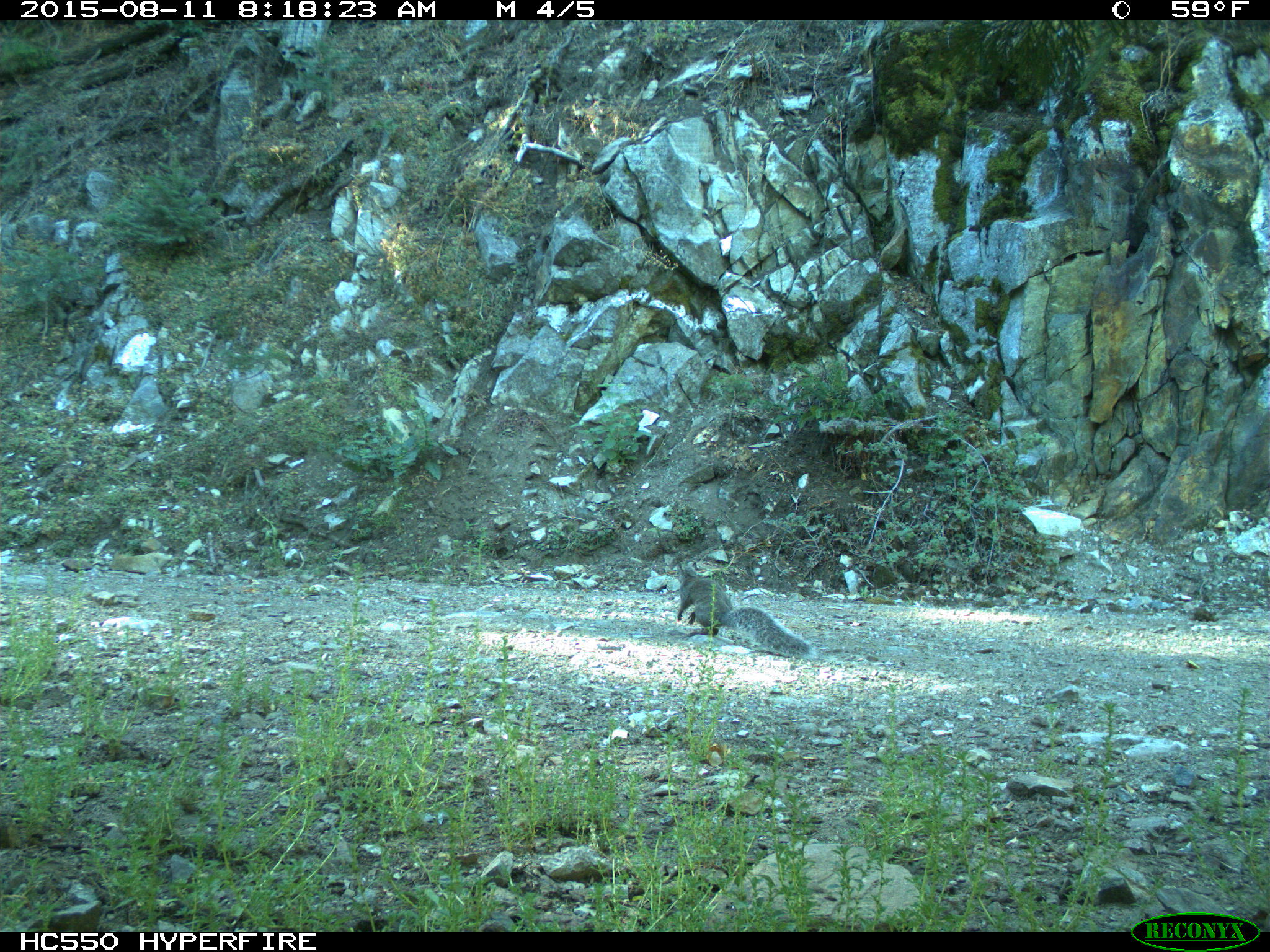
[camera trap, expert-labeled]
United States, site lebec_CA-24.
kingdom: Animalia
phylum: Chordata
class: Mammalia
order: Rodentia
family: Sciuridae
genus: Sciurus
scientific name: Sciurus carolinensis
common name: eastern gray squirrel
Sciurus carolinensis (eastern gray squirrel).